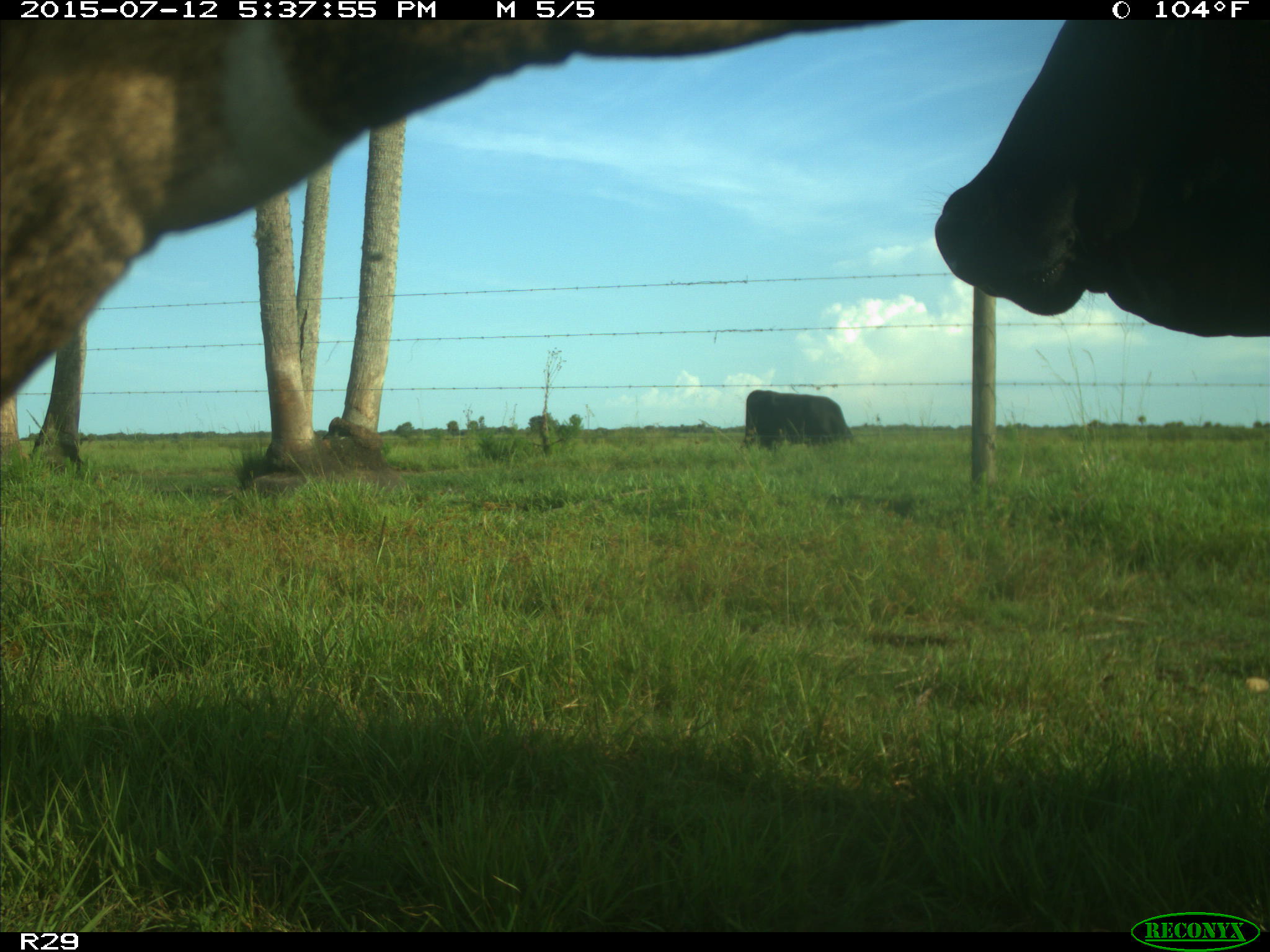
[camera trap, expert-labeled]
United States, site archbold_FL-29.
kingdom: Animalia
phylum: Chordata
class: Mammalia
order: Artiodactyla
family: Bovidae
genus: Bos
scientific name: Bos taurus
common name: domestic cow